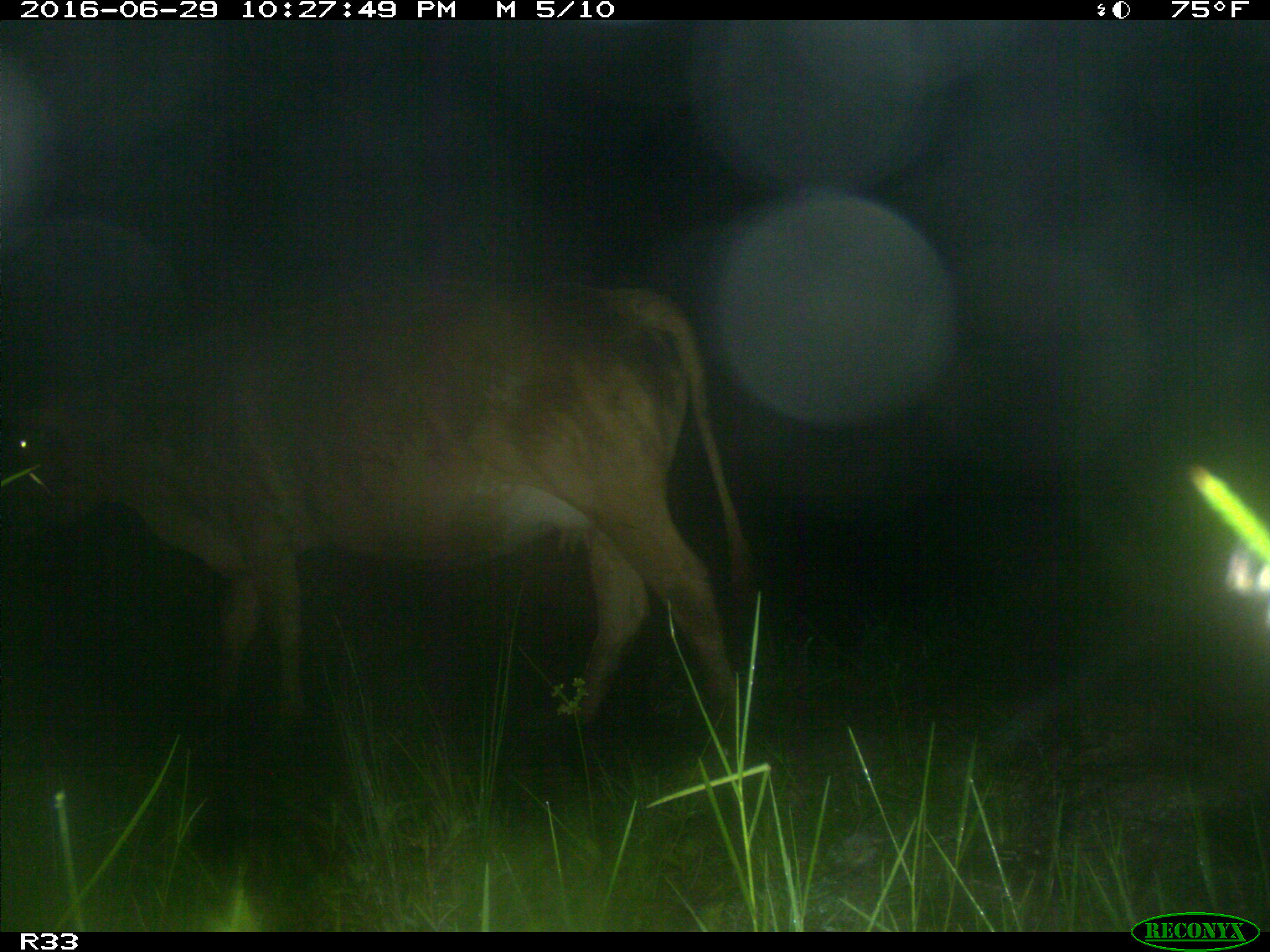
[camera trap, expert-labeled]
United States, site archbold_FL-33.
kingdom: Animalia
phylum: Chordata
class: Mammalia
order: Artiodactyla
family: Bovidae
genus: Bos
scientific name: Bos taurus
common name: domestic cow